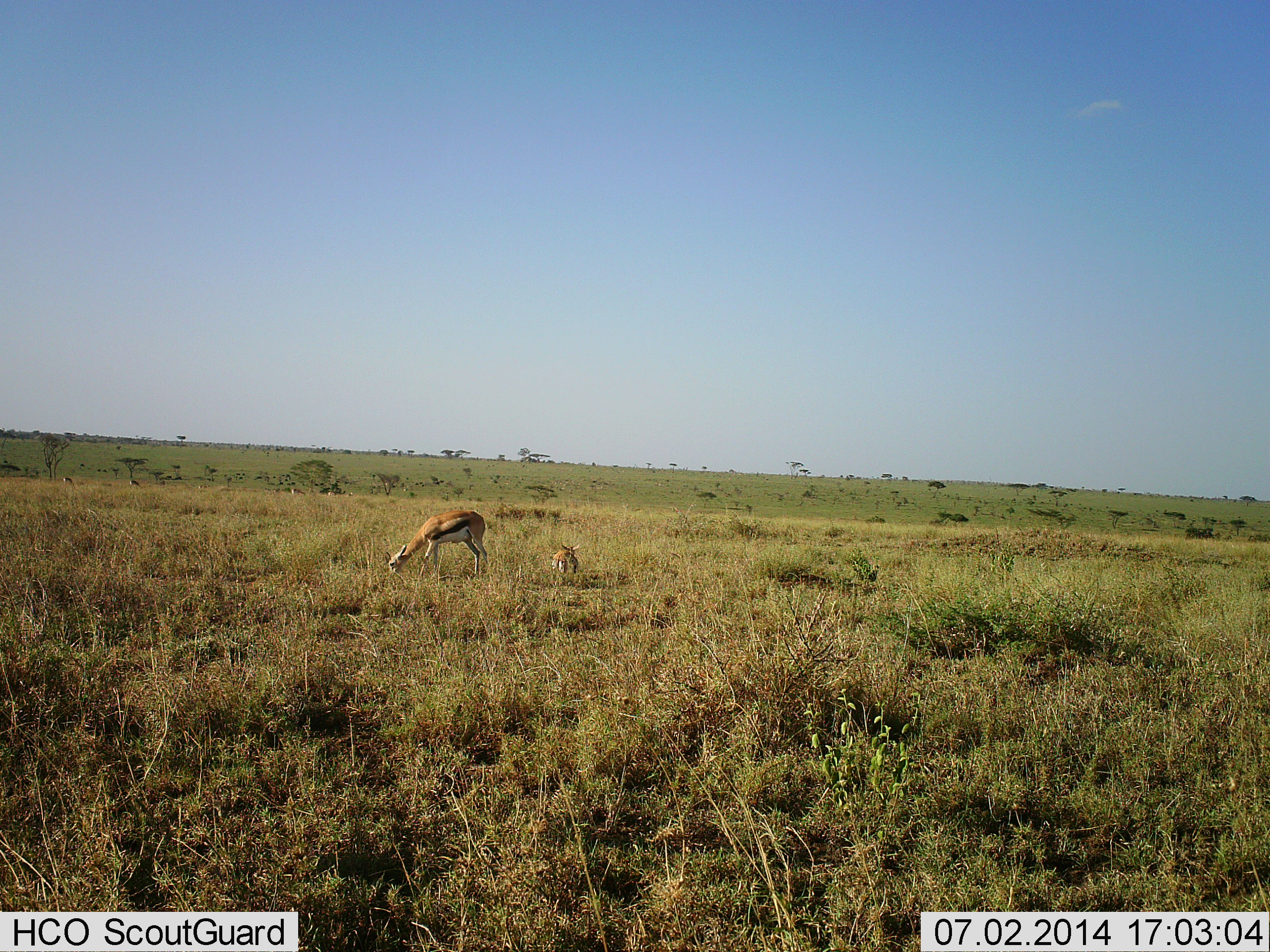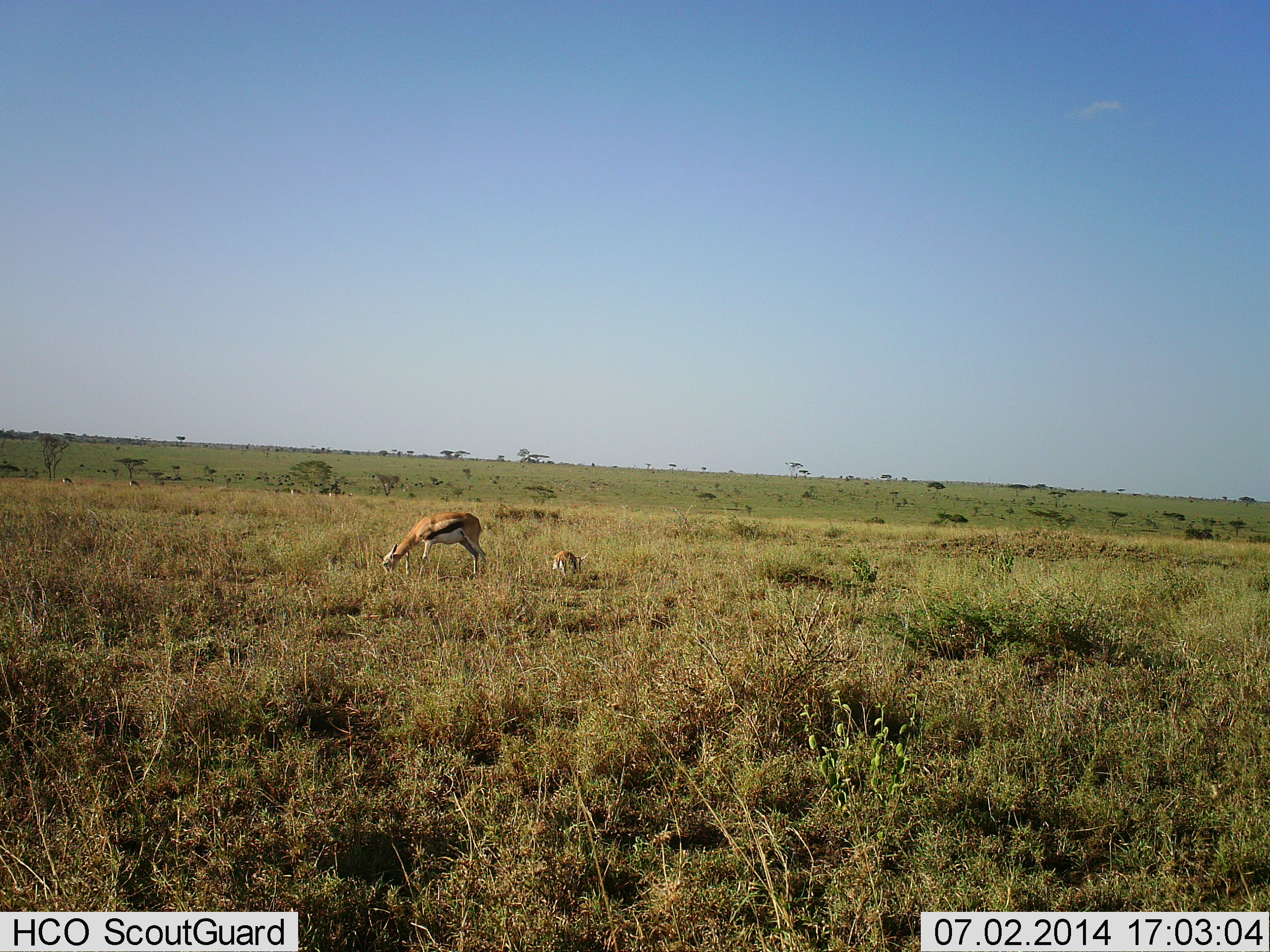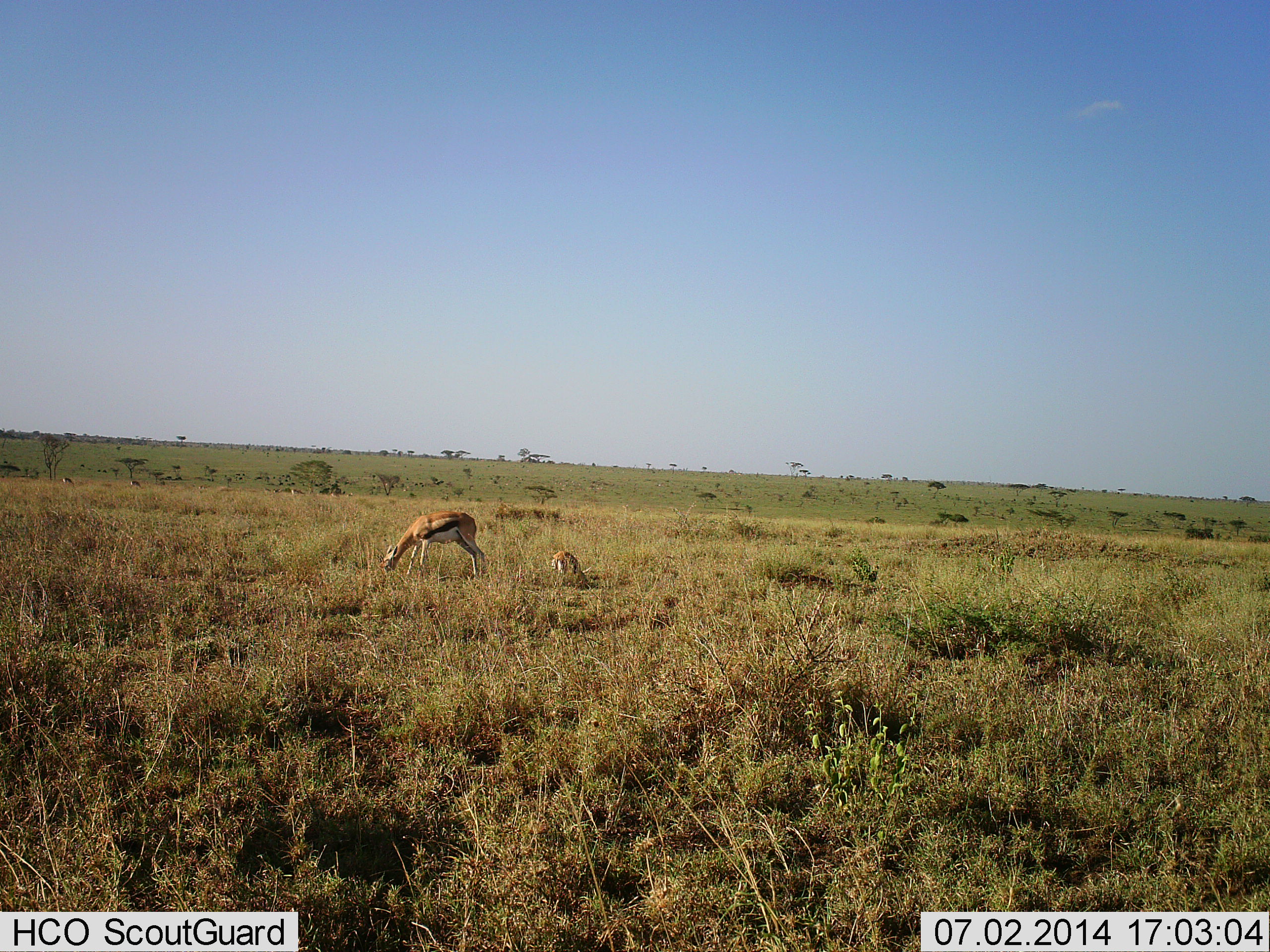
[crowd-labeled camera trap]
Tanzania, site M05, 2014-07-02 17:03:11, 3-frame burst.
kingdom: Animalia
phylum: Chordata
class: Mammalia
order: Artiodactyla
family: Bovidae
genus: Eudorcas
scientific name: Eudorcas thomsonii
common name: thomson's gazelle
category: gazellethomsons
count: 2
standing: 30%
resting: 50%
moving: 0%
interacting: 0%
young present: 50%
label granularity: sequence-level